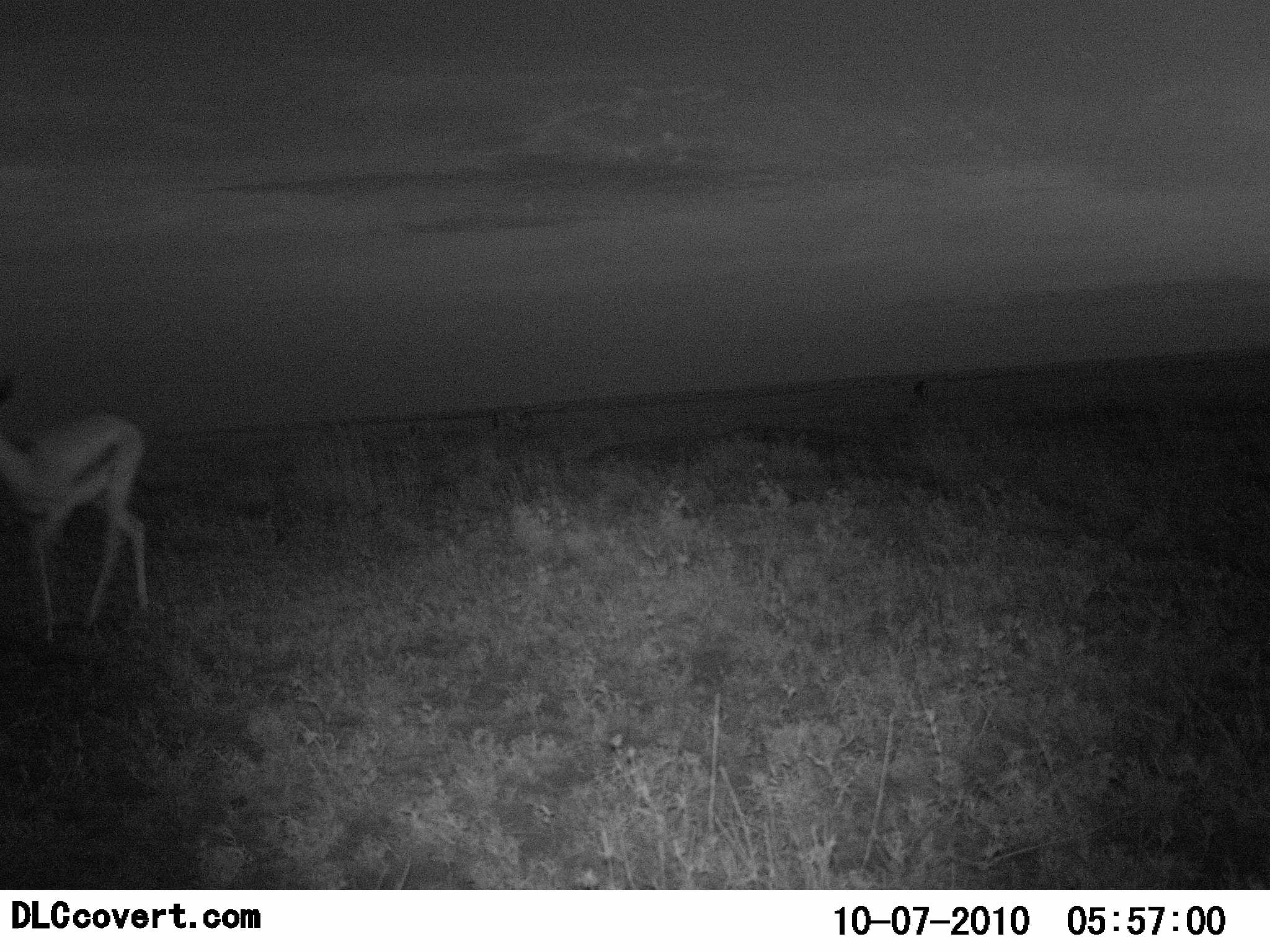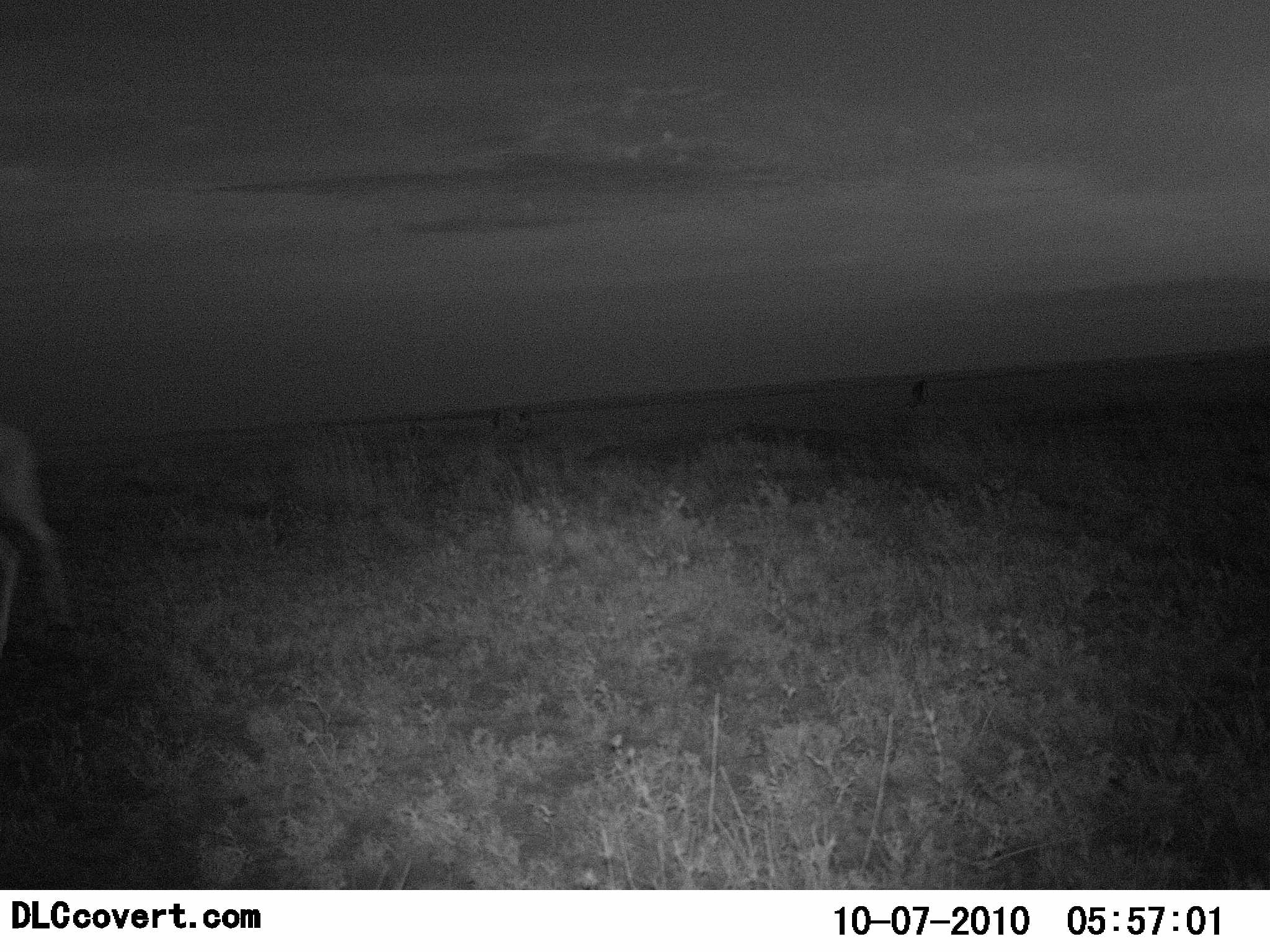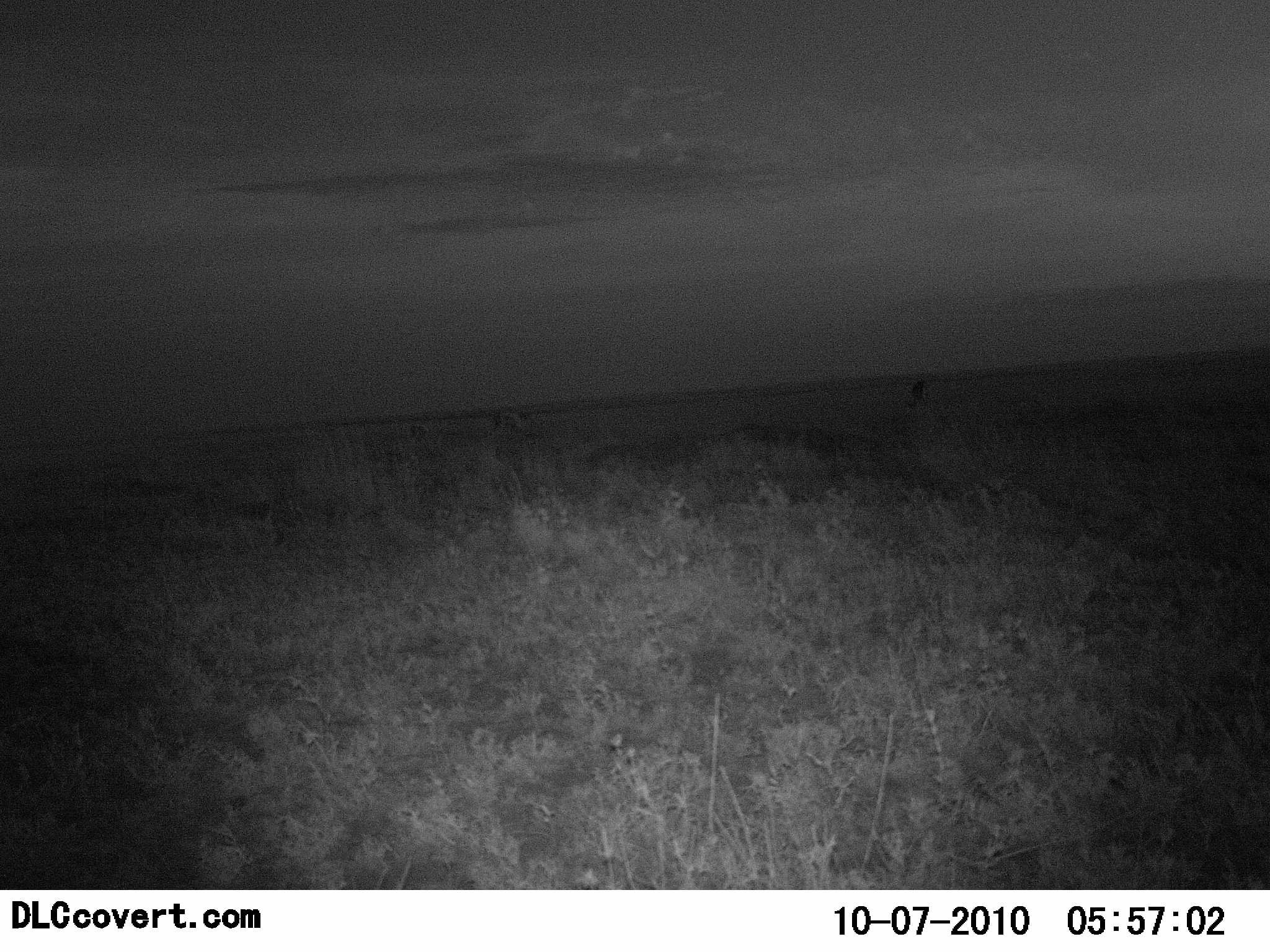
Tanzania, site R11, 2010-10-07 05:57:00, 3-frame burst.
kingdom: Animalia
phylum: Chordata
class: Mammalia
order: Artiodactyla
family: Bovidae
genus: Eudorcas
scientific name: Eudorcas thomsonii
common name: thomson's gazelle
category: gazellethomsons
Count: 1.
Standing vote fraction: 8%.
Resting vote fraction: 0%.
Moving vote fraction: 100%.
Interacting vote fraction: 0%.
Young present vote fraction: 0%.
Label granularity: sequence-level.